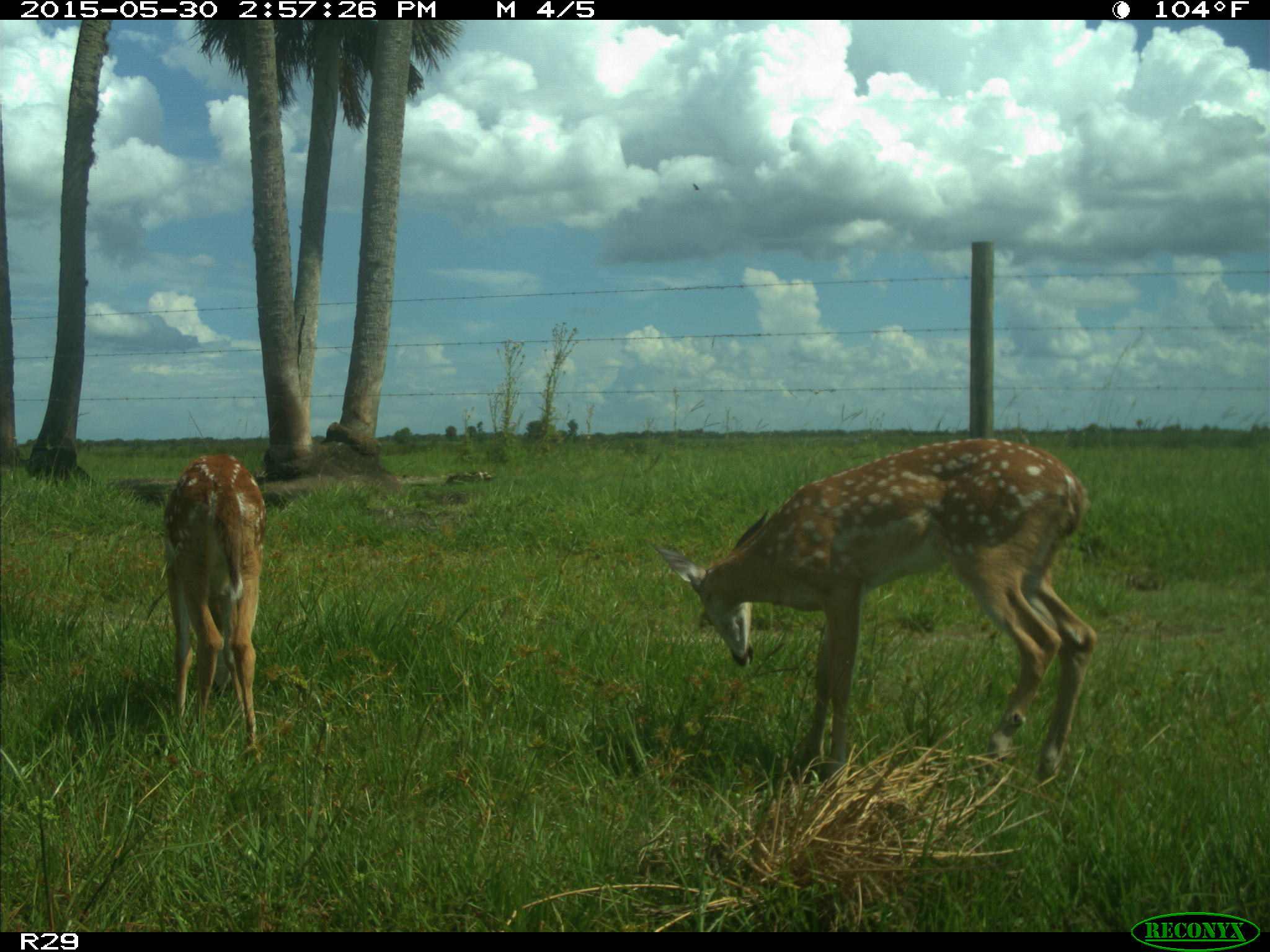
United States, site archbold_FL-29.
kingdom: Animalia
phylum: Chordata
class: Mammalia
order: Artiodactyla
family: Cervidae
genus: Odocoileus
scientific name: Odocoileus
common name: deer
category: unidentified deer